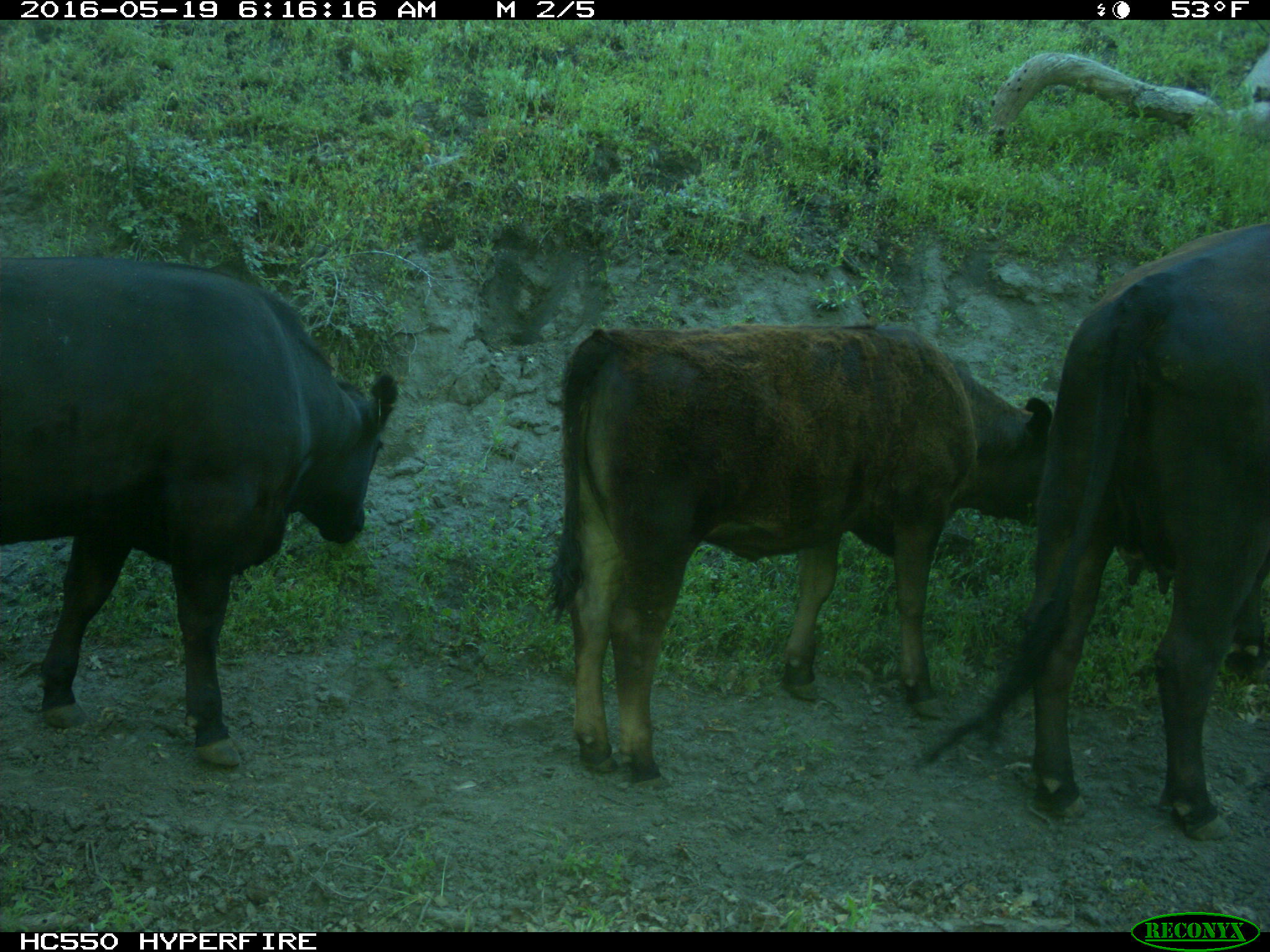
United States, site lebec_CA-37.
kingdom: Animalia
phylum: Chordata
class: Mammalia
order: Artiodactyla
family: Bovidae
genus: Bos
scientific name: Bos taurus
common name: domestic cow